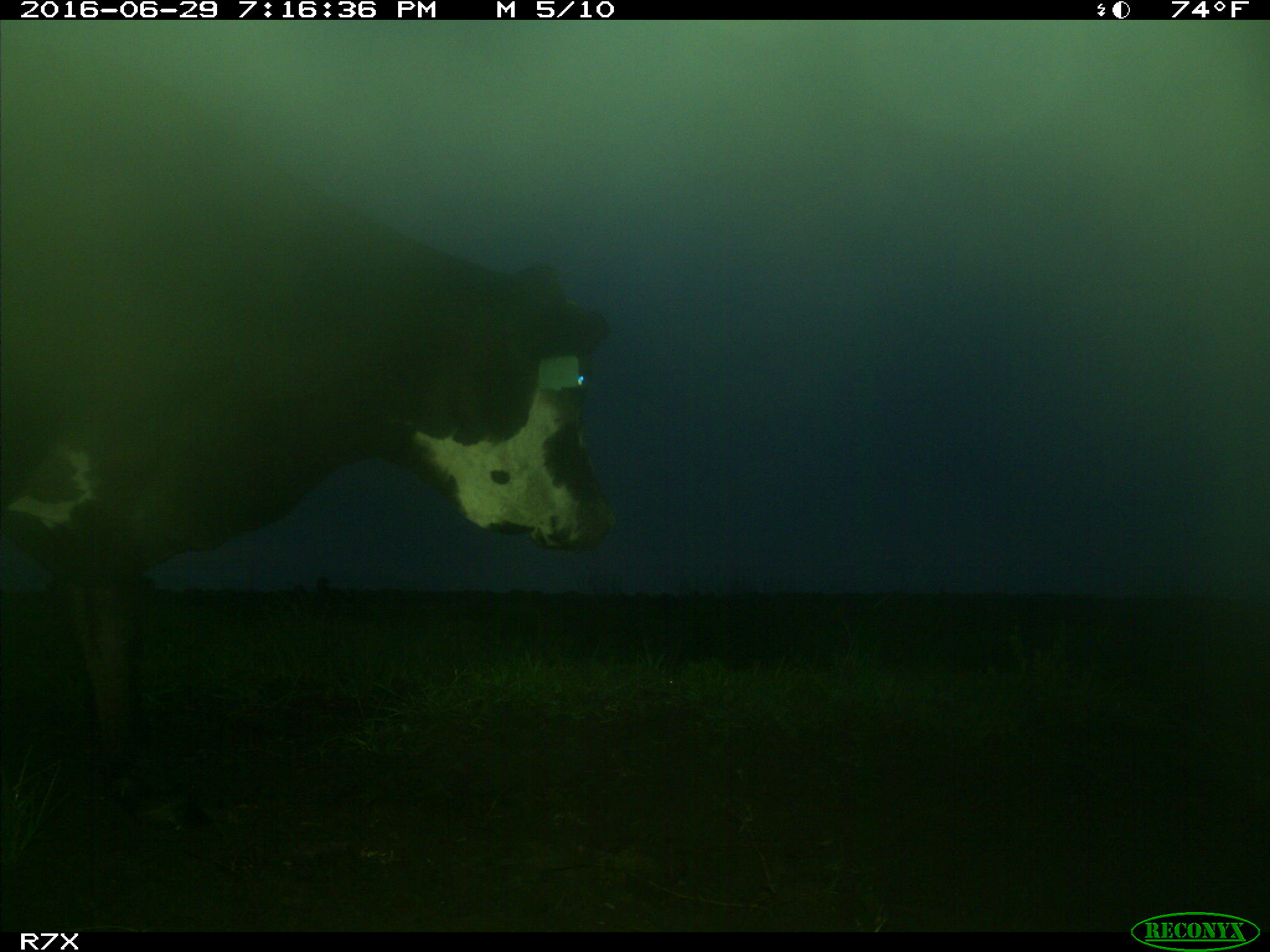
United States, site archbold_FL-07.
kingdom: Animalia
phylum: Chordata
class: Mammalia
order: Artiodactyla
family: Bovidae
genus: Bos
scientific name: Bos taurus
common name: domestic cow